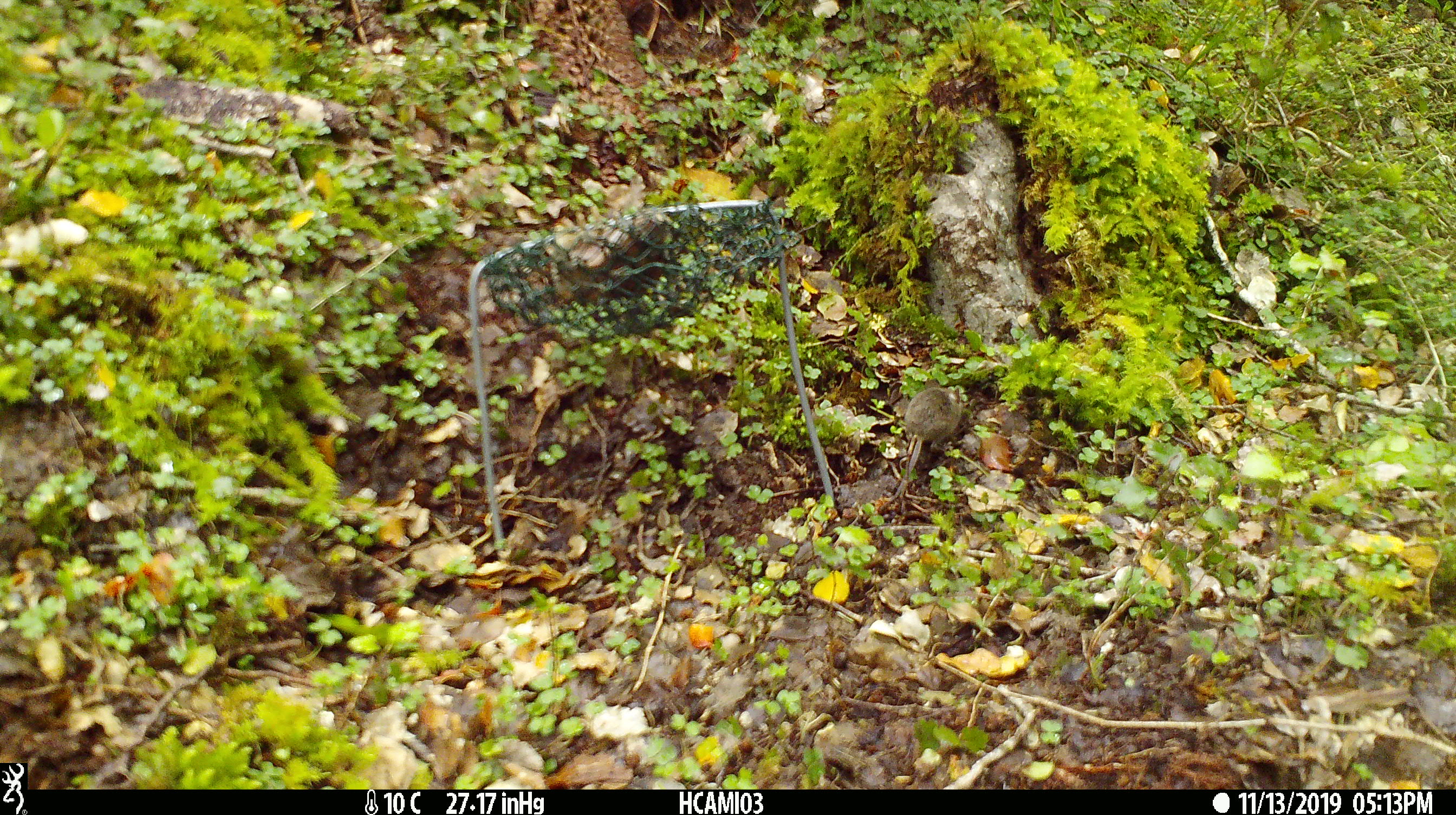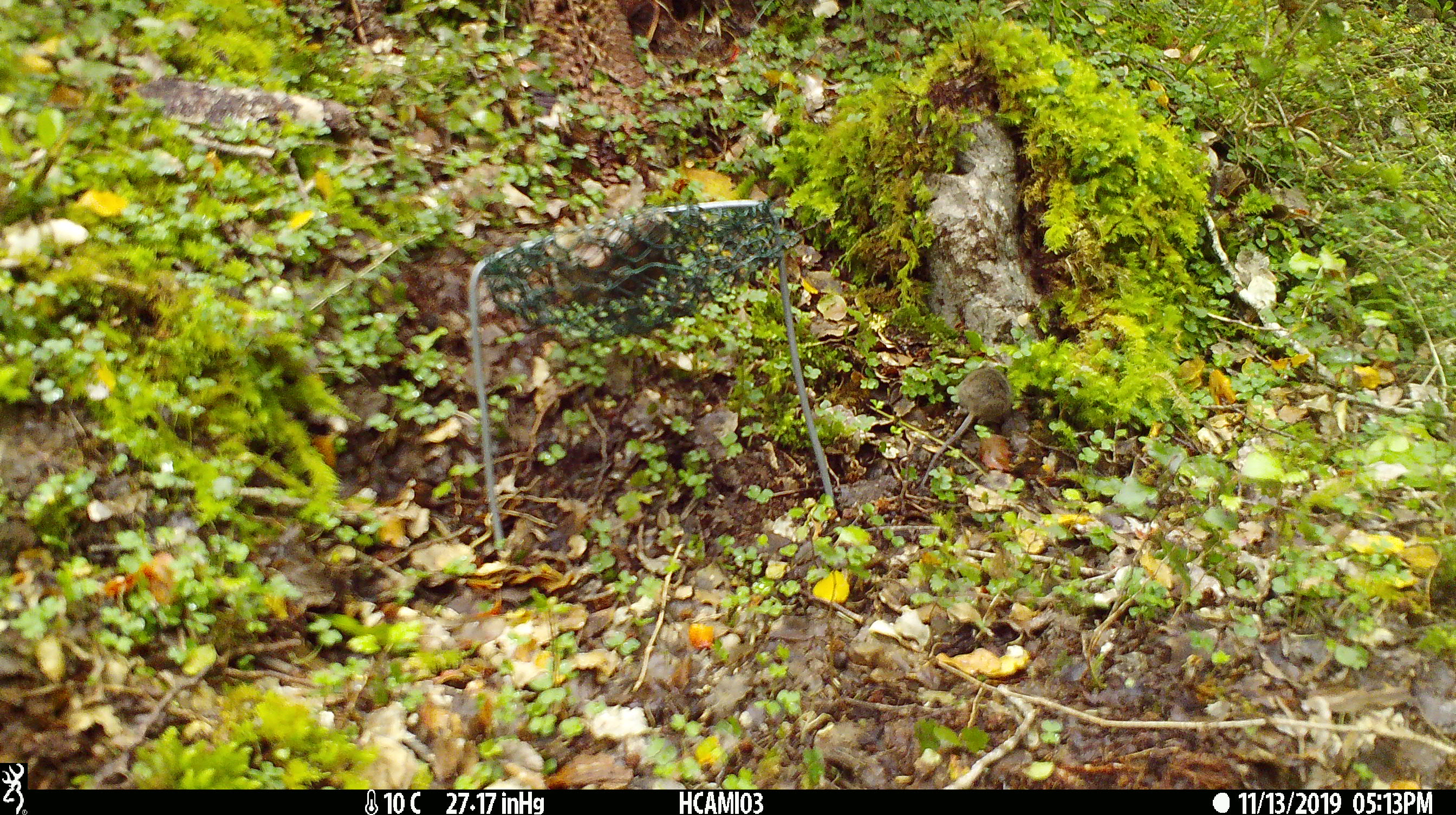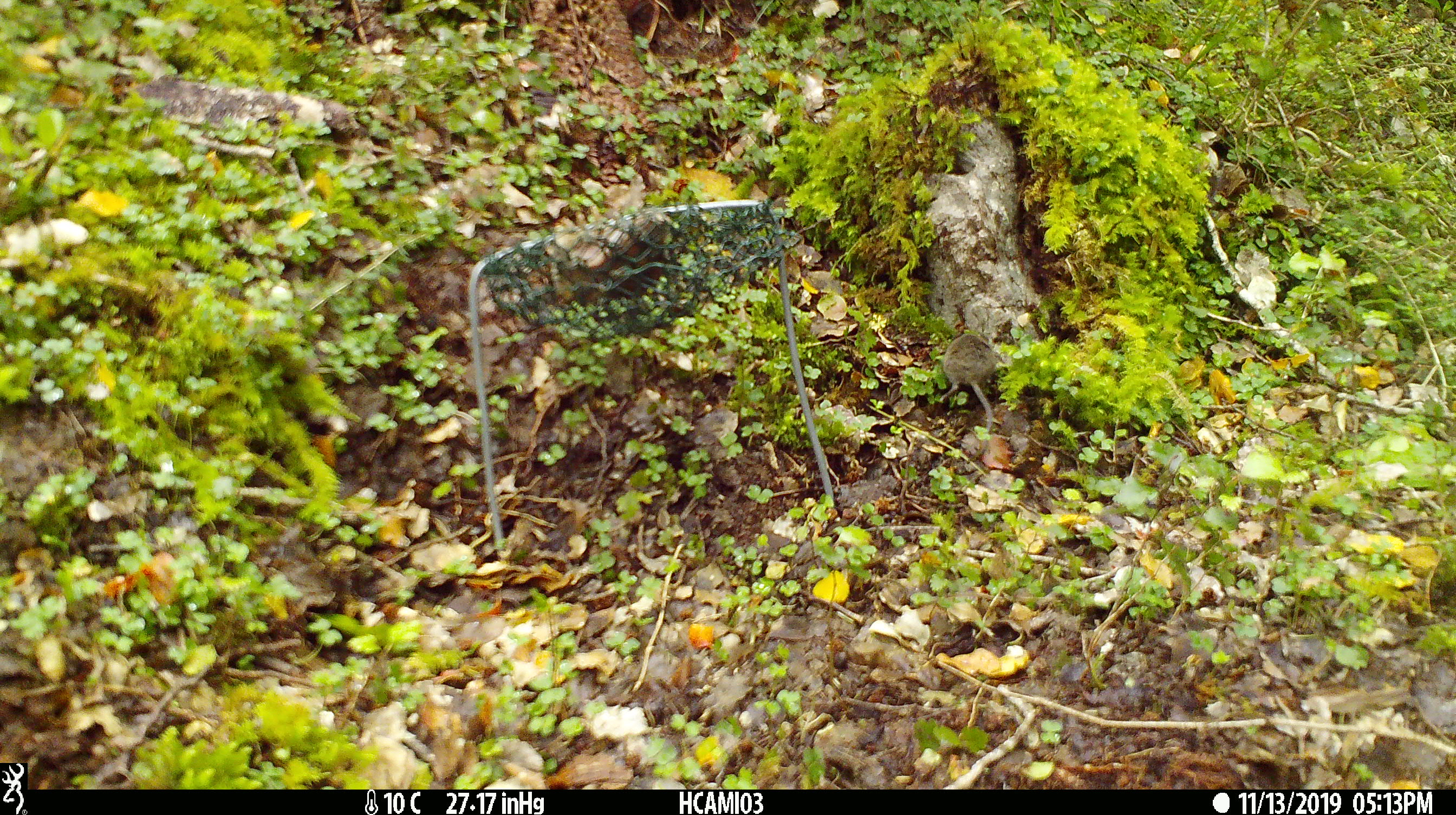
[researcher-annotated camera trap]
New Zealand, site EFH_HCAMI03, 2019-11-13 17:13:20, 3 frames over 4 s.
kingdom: Animalia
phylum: Chordata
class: Mammalia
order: Rodentia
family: Muridae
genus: Mus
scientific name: Mus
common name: mouse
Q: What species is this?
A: Mouse (Mus).